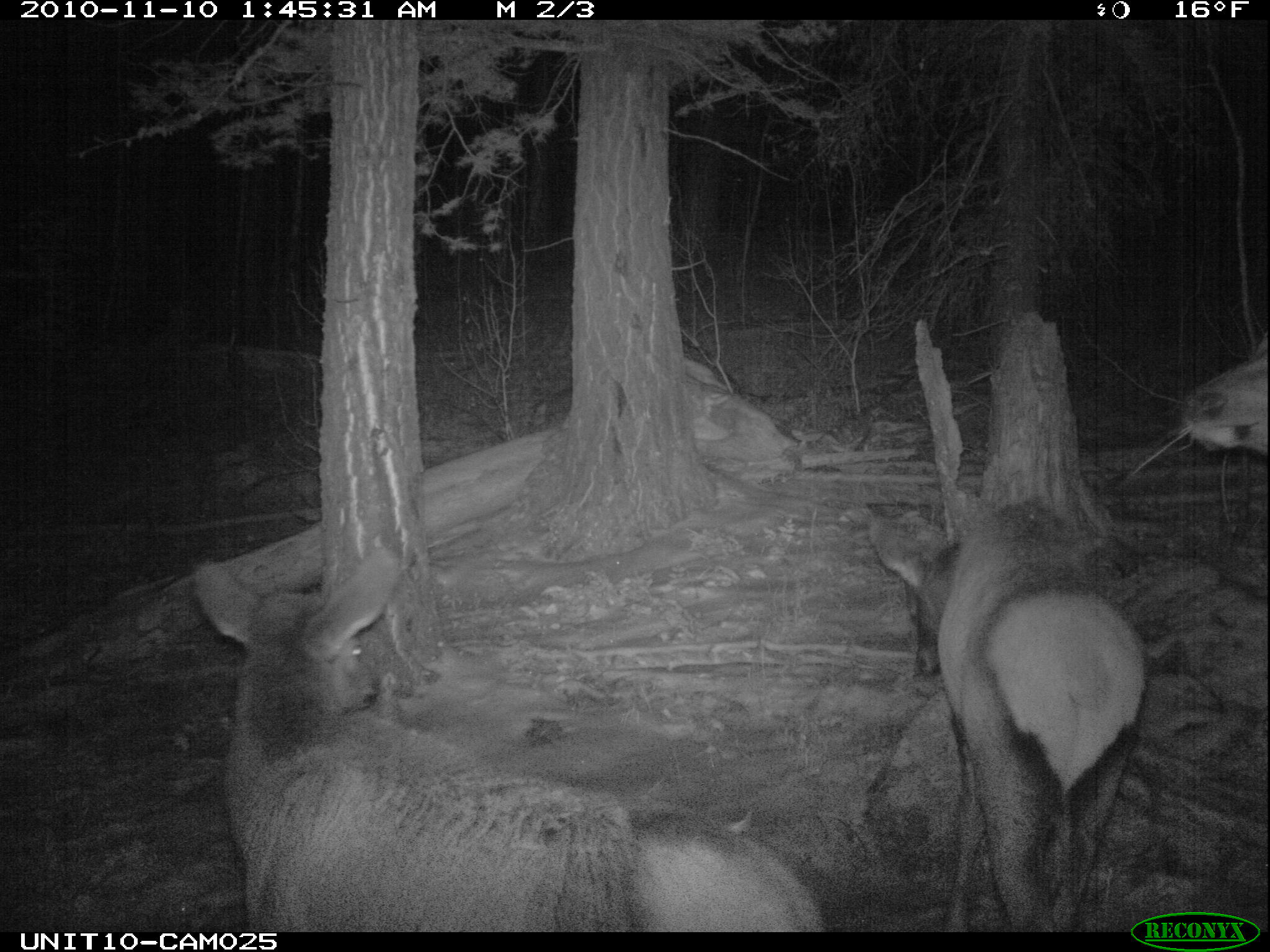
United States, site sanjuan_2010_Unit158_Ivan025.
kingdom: Animalia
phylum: Chordata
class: Mammalia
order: Artiodactyla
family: Cervidae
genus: Cervus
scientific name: Cervus elaphus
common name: red deer